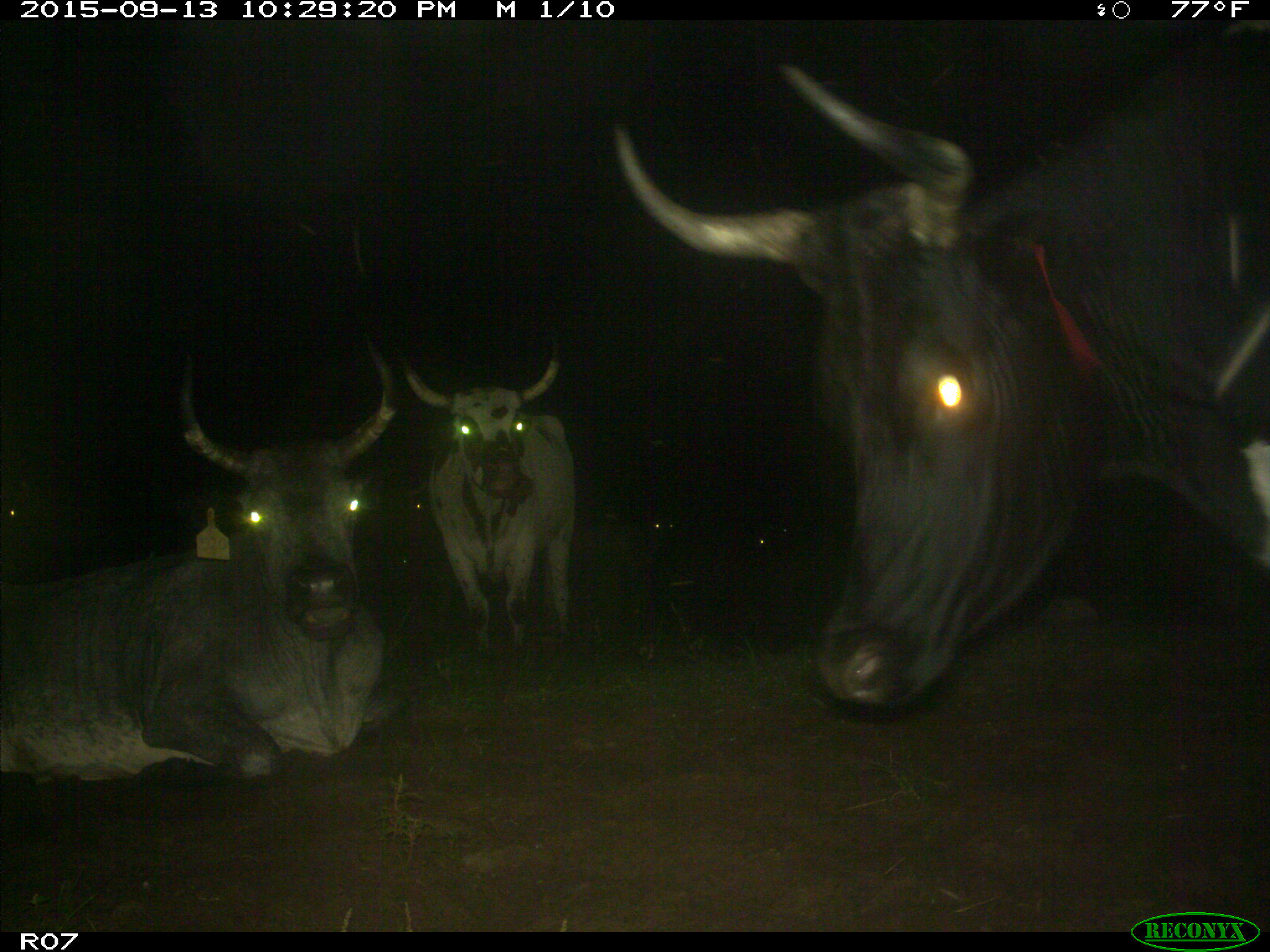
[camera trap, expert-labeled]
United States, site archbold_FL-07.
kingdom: Animalia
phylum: Chordata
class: Mammalia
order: Artiodactyla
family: Bovidae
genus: Bos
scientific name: Bos taurus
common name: domestic cow